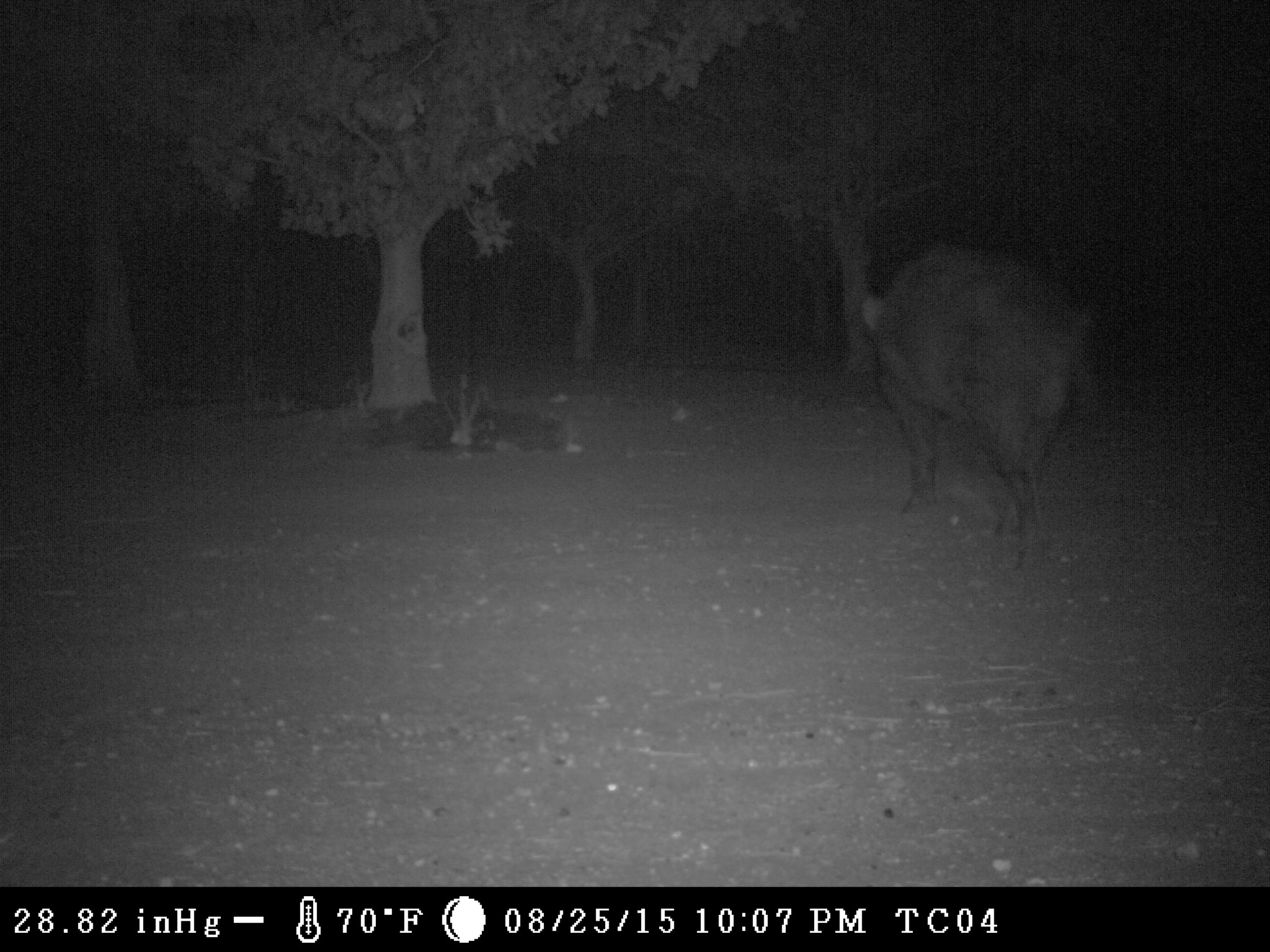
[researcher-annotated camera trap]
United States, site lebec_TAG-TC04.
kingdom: Animalia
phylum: Chordata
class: Mammalia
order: Artiodactyla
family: Suidae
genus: Sus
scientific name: Sus scrofa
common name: wild boar